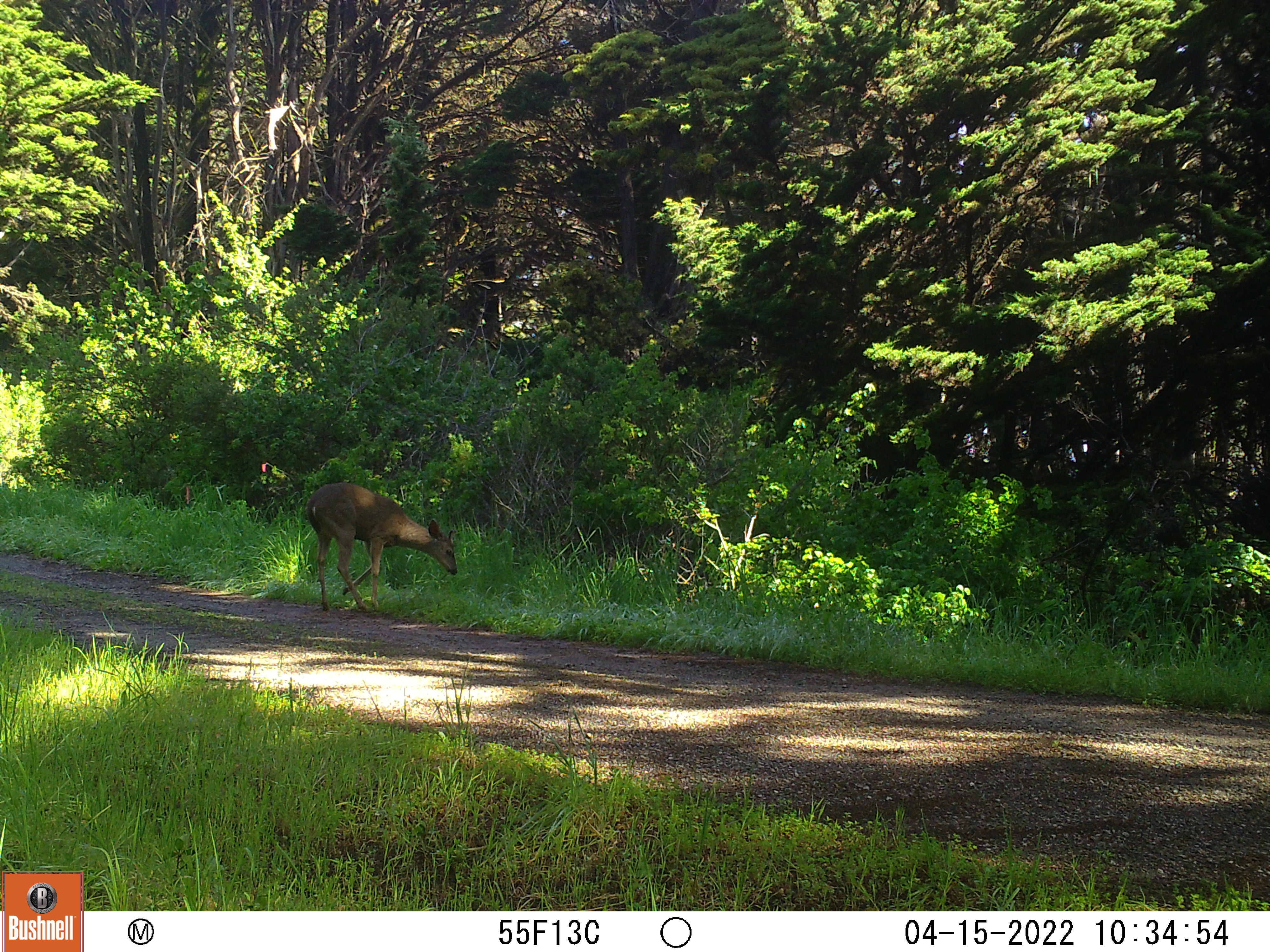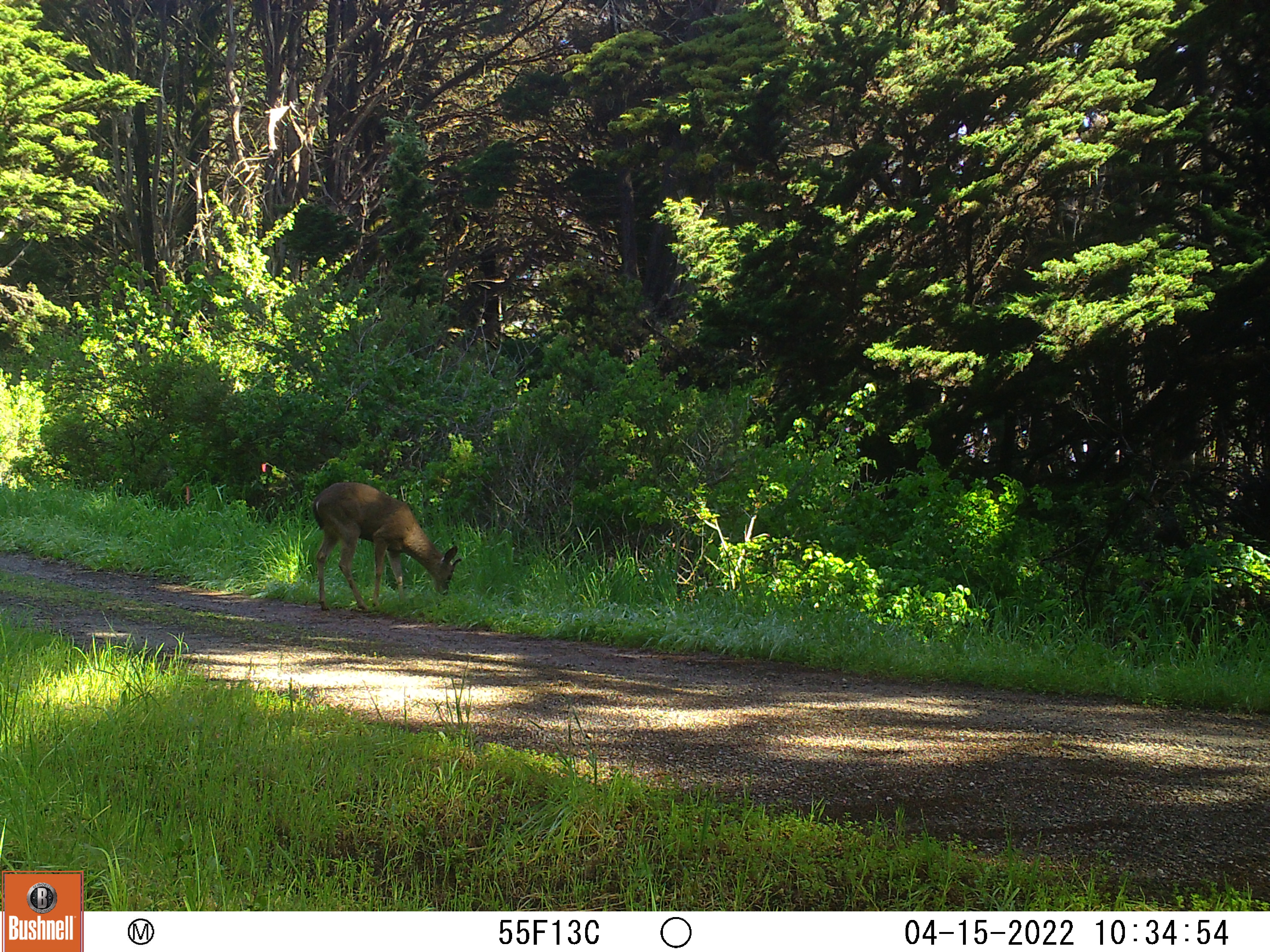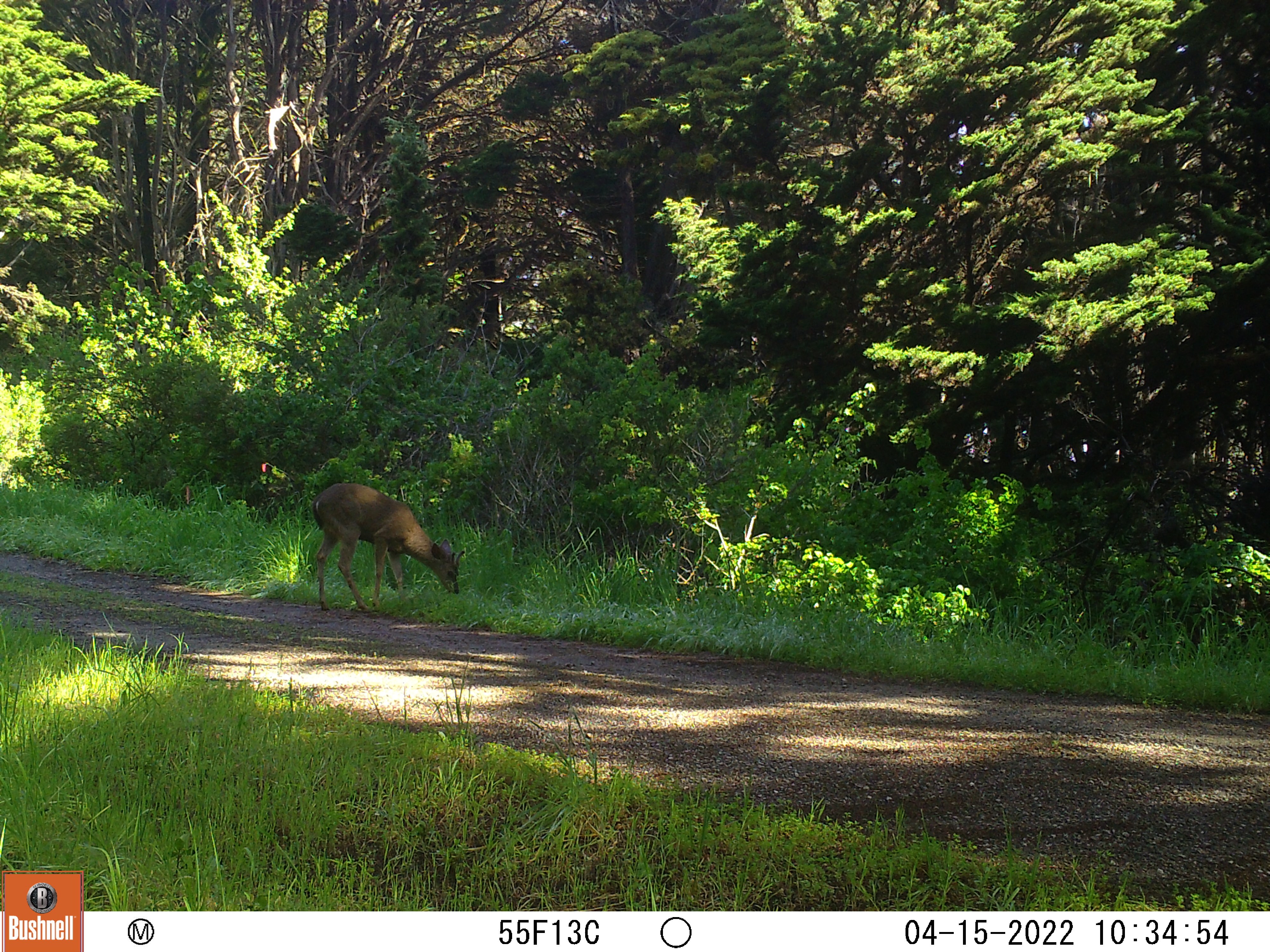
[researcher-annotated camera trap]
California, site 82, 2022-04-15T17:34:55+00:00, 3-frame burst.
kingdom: Animalia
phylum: Chordata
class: Mammalia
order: Artiodactyla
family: Cervidae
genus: Odocoileus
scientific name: Odocoileus hemionus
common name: mule deer